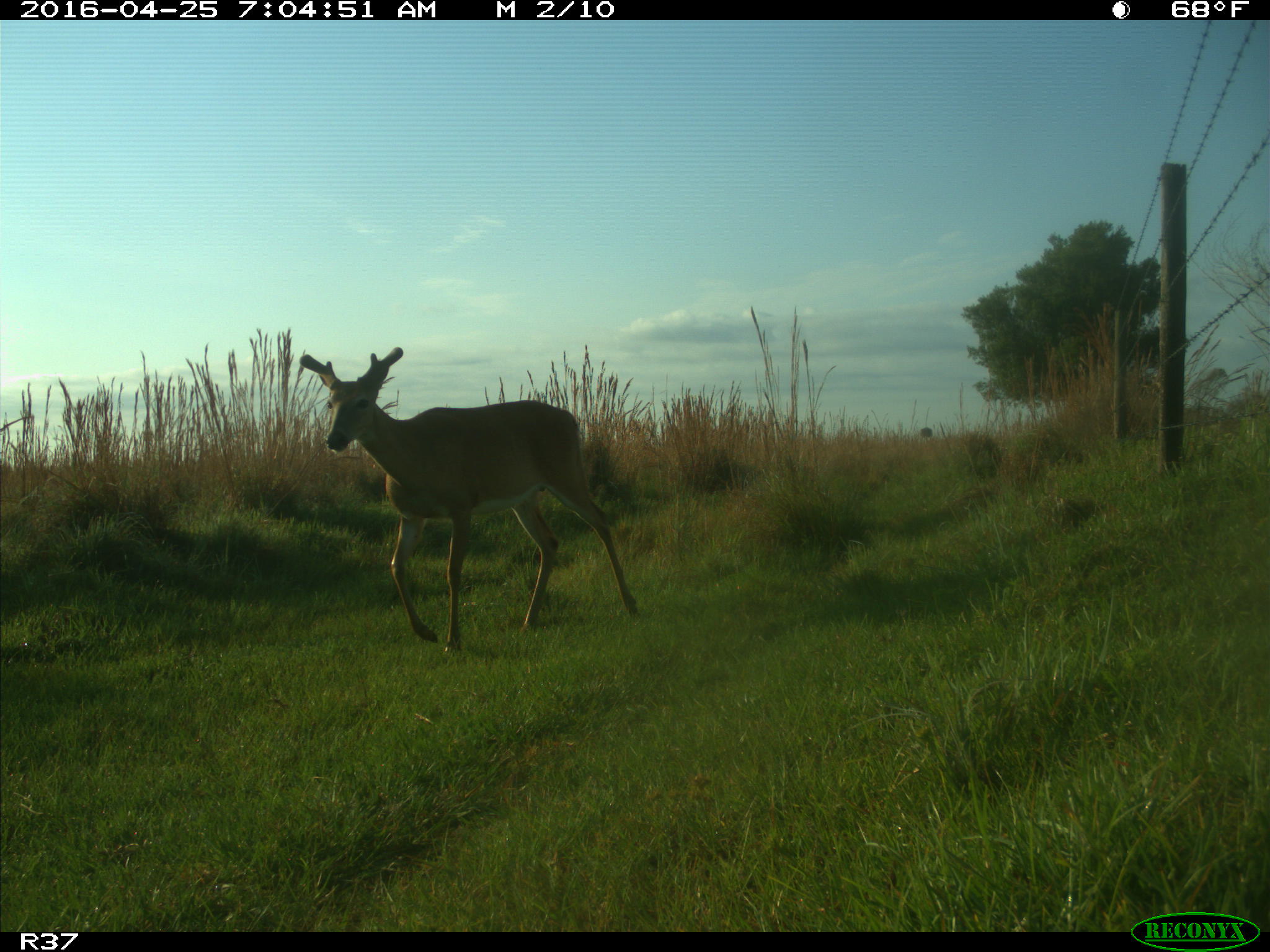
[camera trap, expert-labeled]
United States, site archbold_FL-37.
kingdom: Animalia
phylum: Chordata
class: Mammalia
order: Artiodactyla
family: Cervidae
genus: Odocoileus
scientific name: Odocoileus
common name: deer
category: unidentified deer